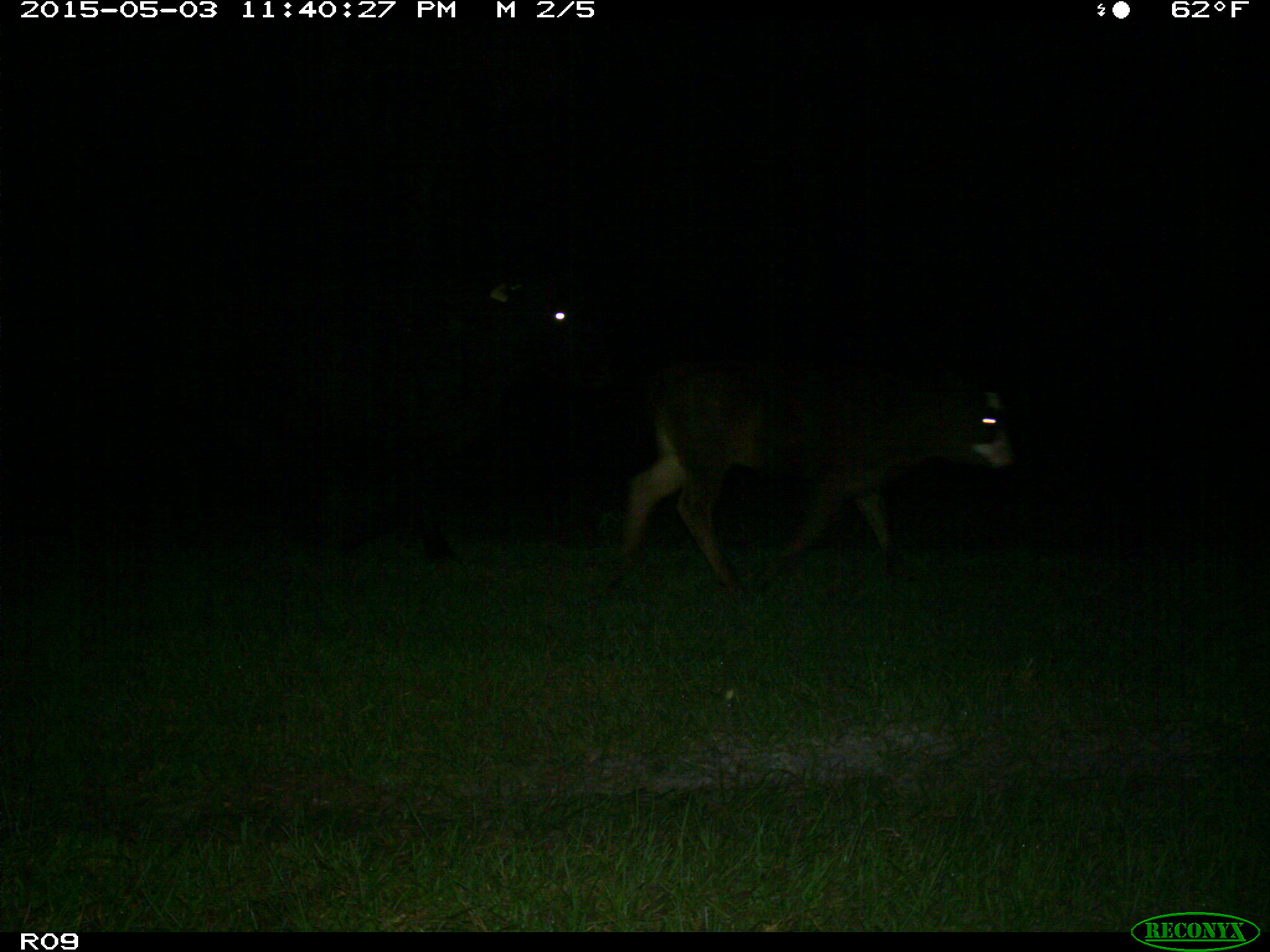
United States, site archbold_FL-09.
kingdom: Animalia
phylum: Chordata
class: Mammalia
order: Artiodactyla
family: Bovidae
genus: Bos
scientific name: Bos taurus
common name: domestic cow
Bos taurus (domestic cow).